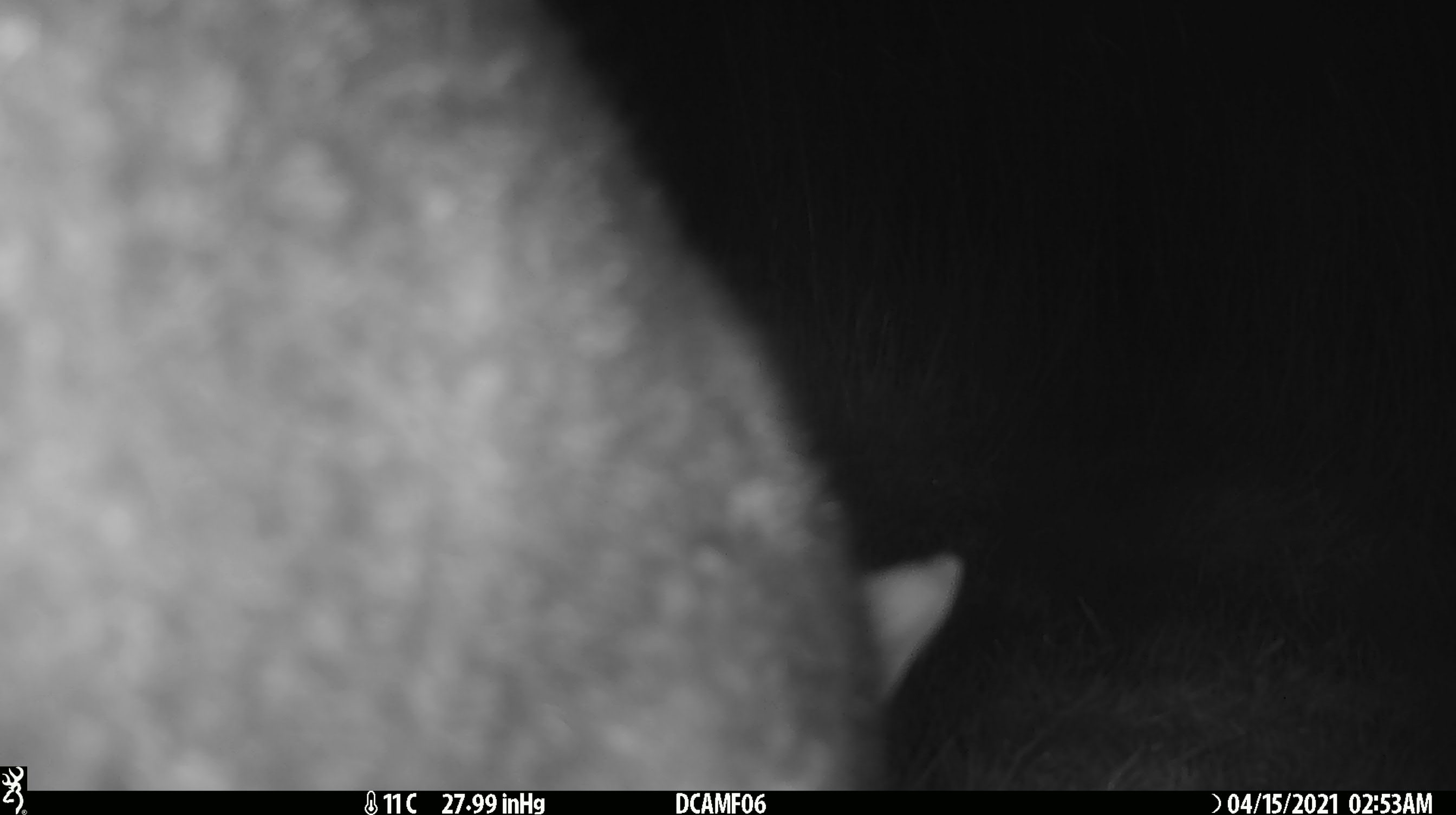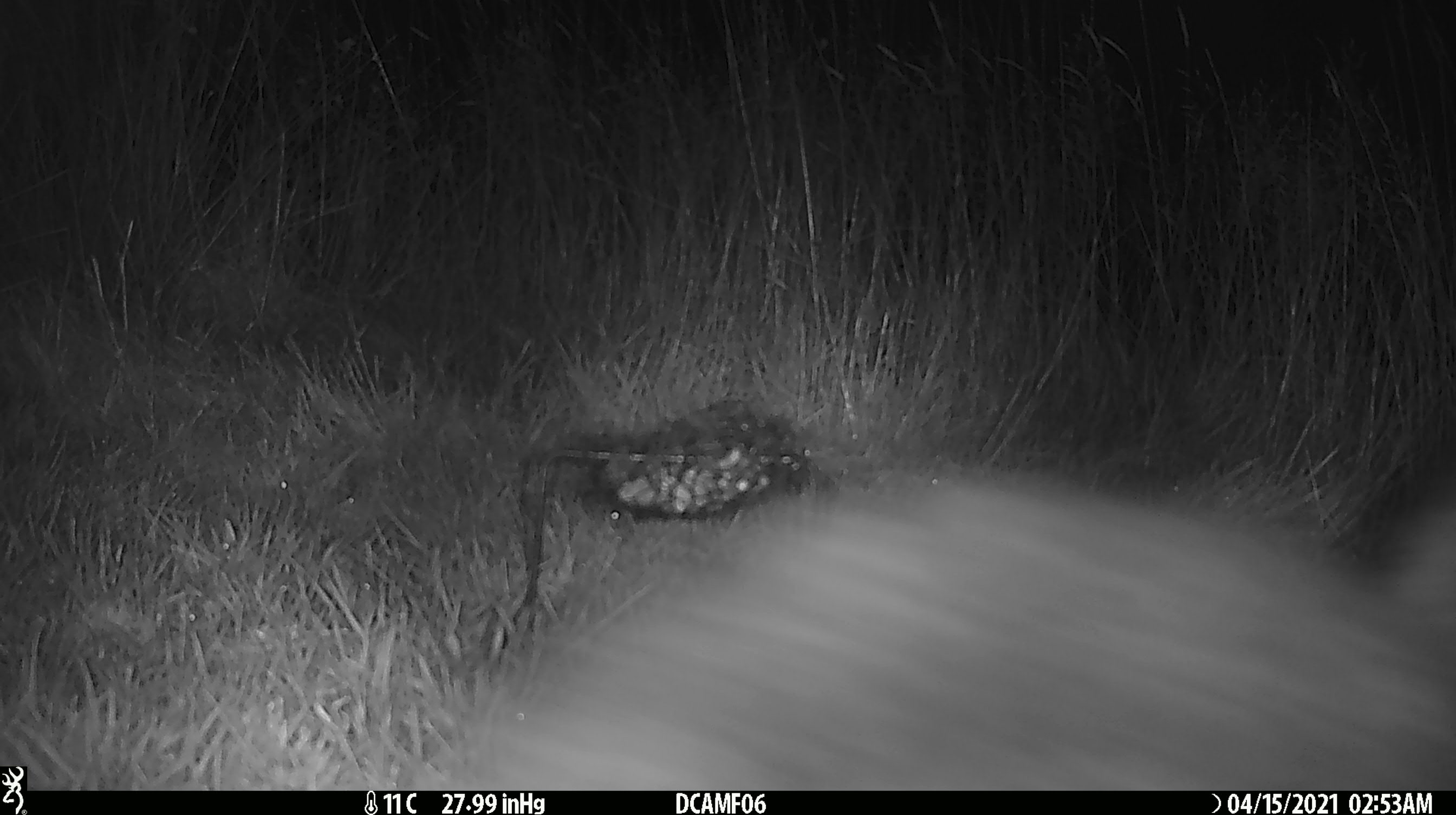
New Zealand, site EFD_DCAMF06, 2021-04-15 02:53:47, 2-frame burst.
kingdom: Animalia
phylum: Chordata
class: Mammalia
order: Diprotodontia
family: Phalangeridae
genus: Trichosurus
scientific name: Trichosurus vulpecula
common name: common brushtail possum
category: possum